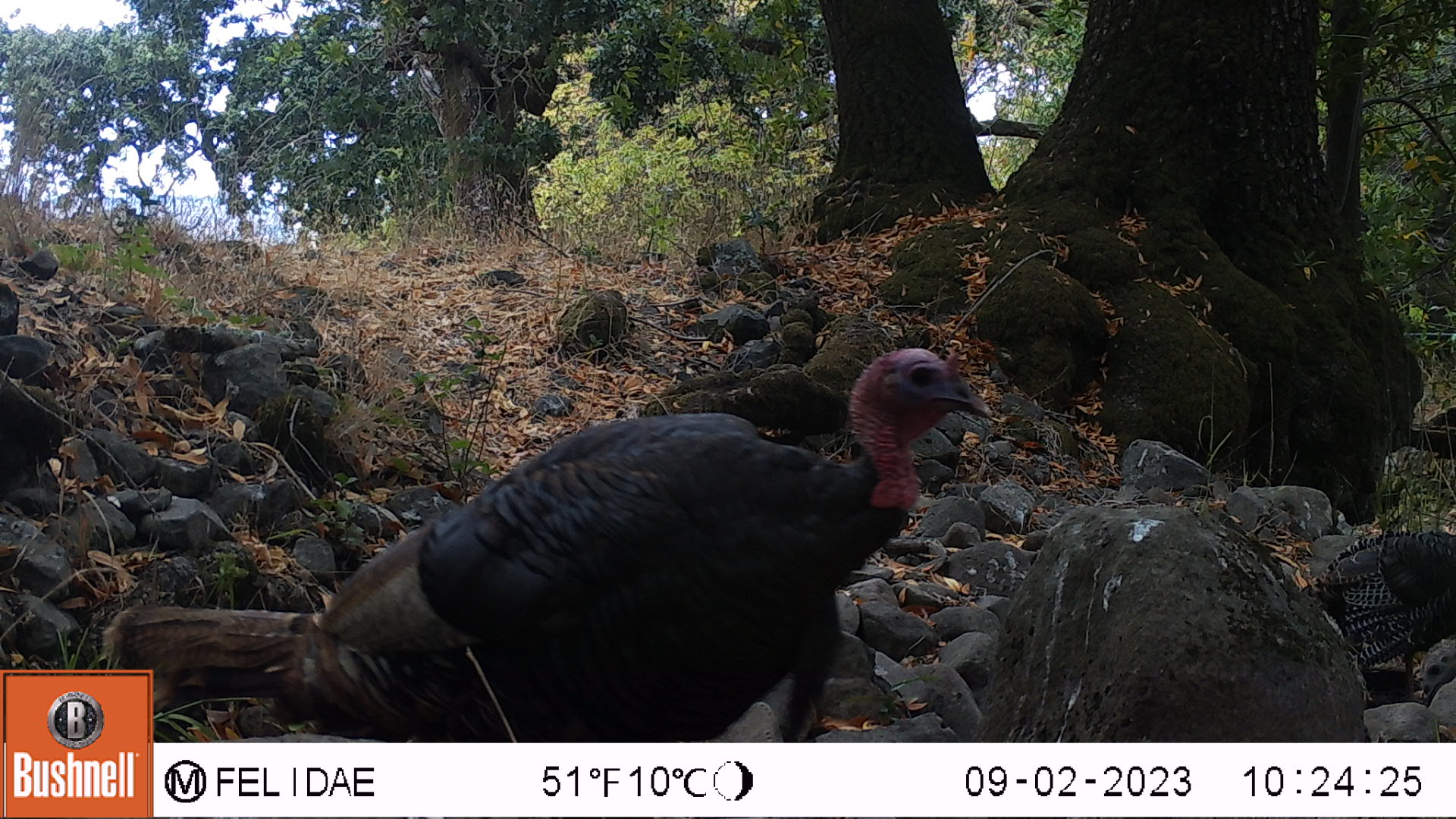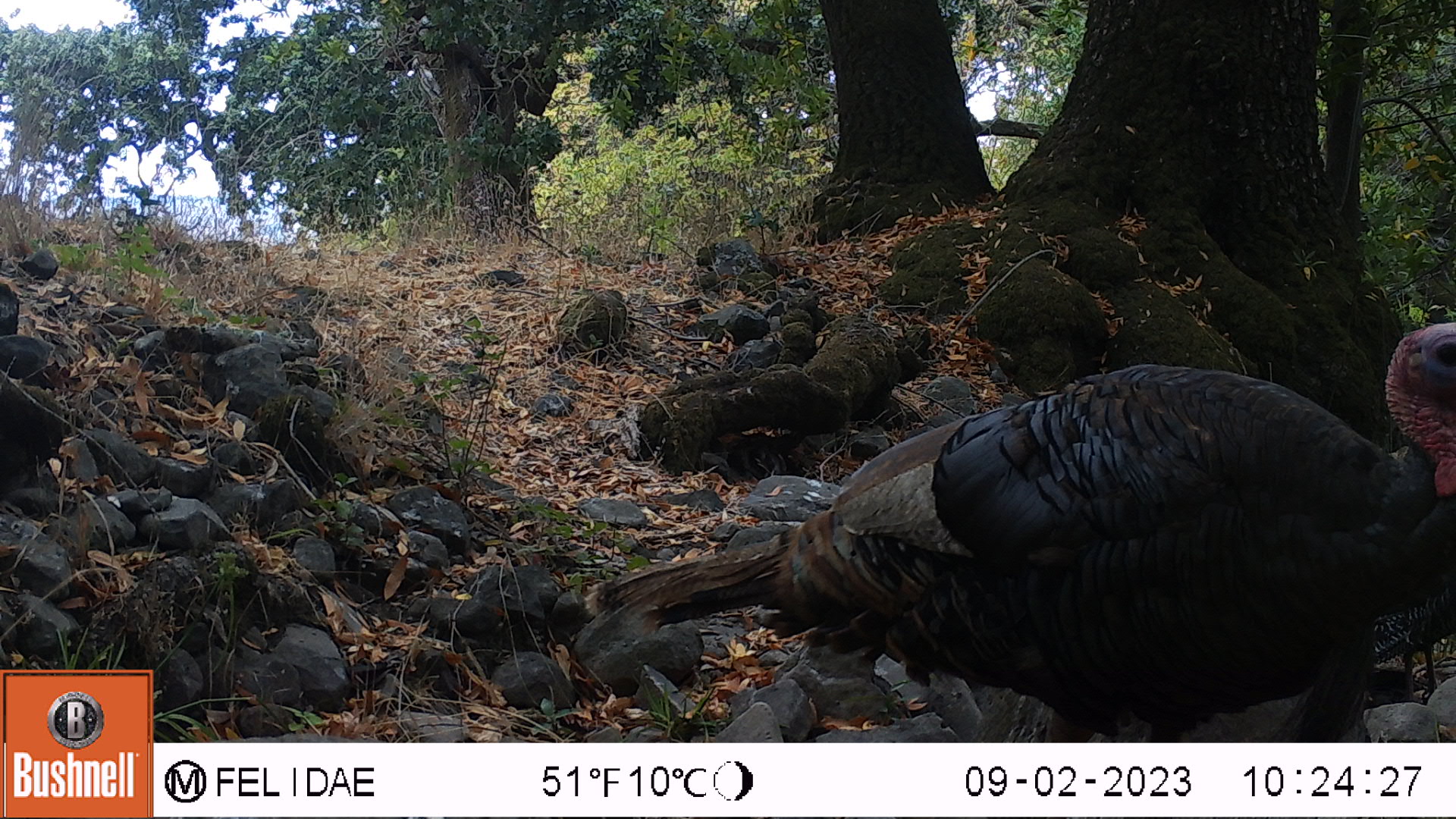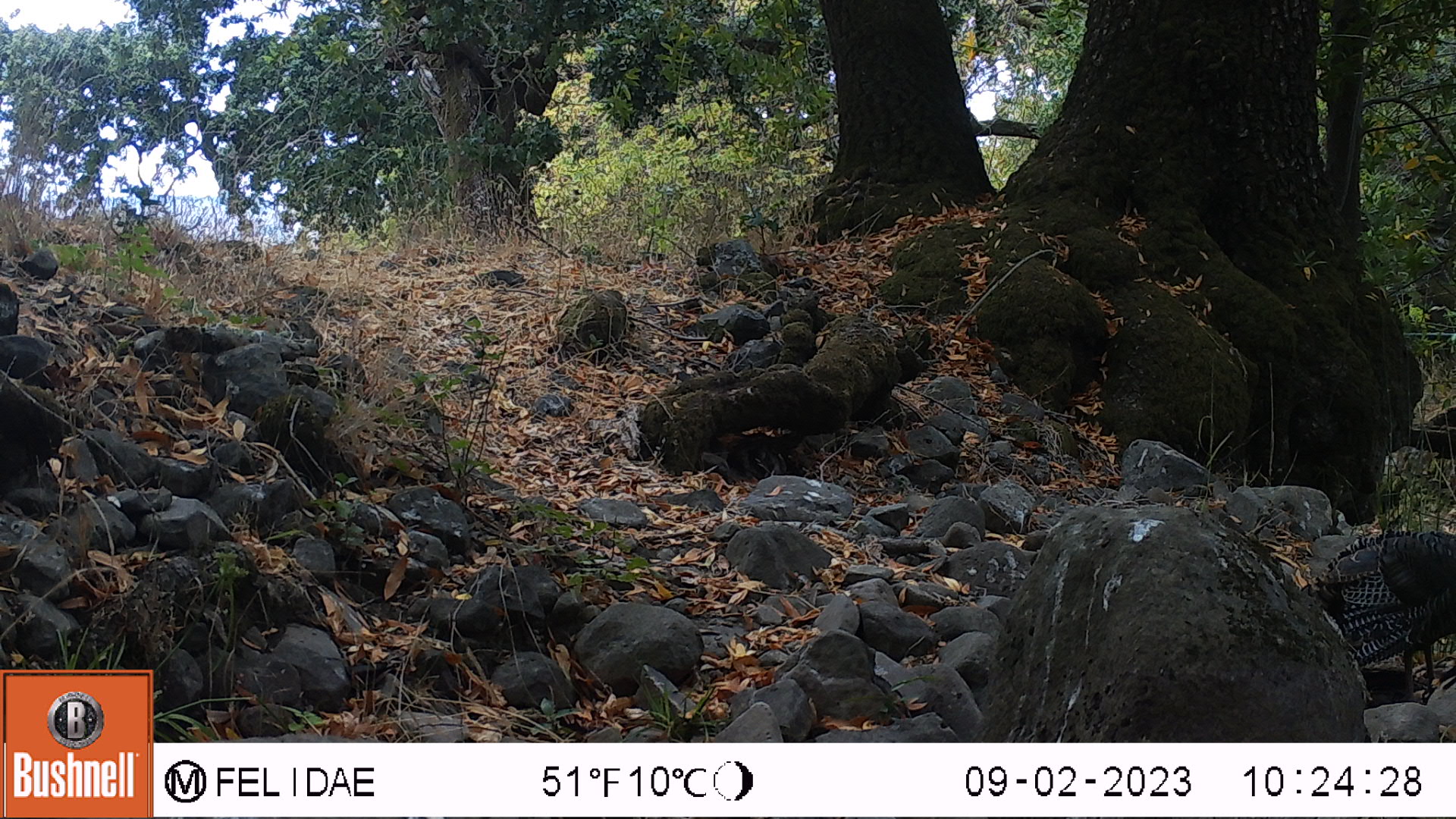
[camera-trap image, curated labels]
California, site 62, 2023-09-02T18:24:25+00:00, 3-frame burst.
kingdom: Animalia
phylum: Chordata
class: Aves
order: Galliformes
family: Phasianidae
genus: Meleagris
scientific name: Meleagris gallopavo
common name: turkey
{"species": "turkey (Meleagris gallopavo)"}